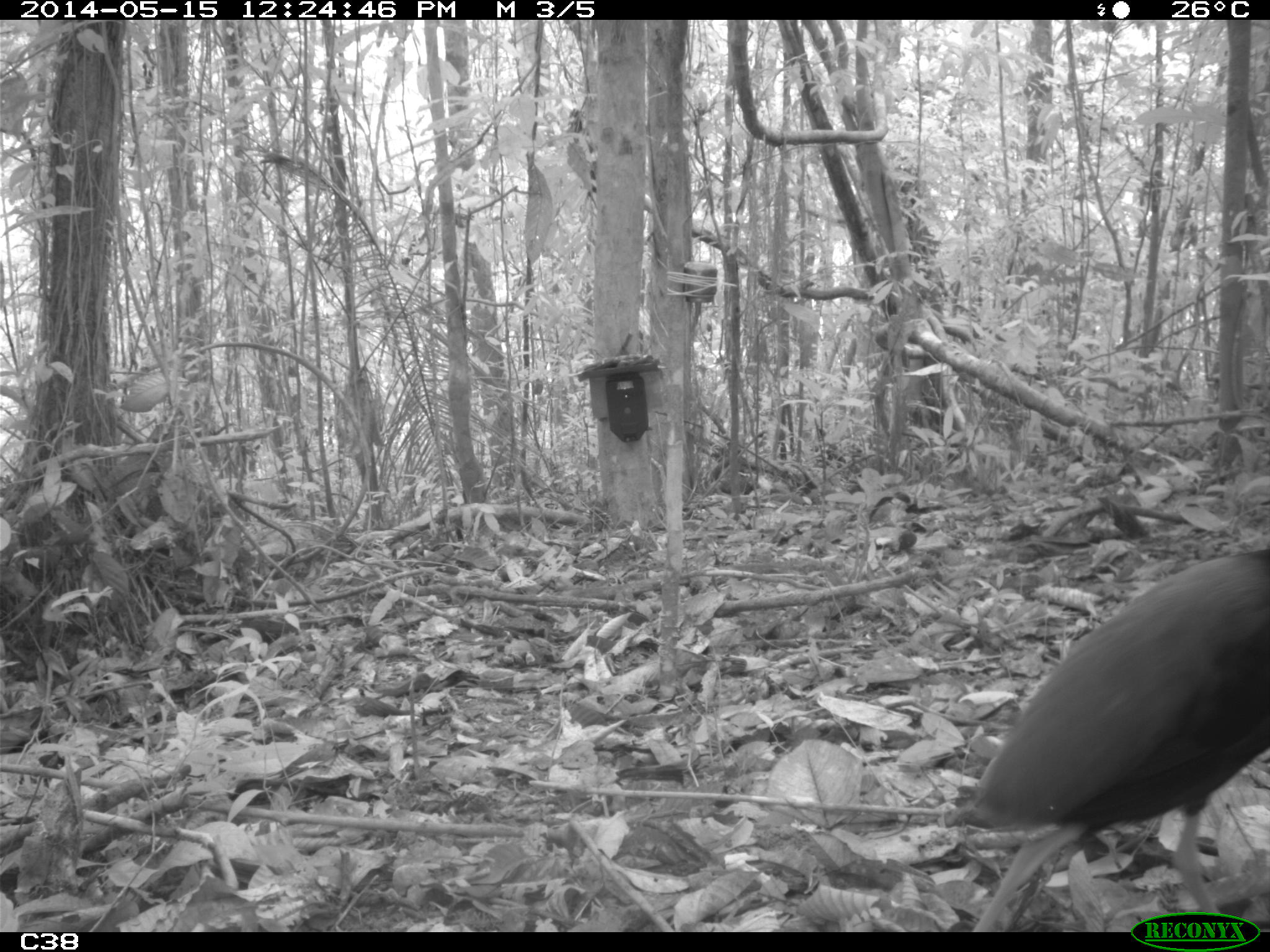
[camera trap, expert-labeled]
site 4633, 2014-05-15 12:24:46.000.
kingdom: Animalia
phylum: Chordata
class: Aves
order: Gruiformes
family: Psophiidae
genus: Psophia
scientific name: Psophia crepitans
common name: gray-winged trumpeter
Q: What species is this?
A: Psophia crepitans (gray-winged trumpeter).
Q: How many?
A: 6.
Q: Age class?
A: Adult.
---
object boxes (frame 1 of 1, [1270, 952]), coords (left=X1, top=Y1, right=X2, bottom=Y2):
psophia crepitans: (left=946, top=544, right=1270, bottom=932)